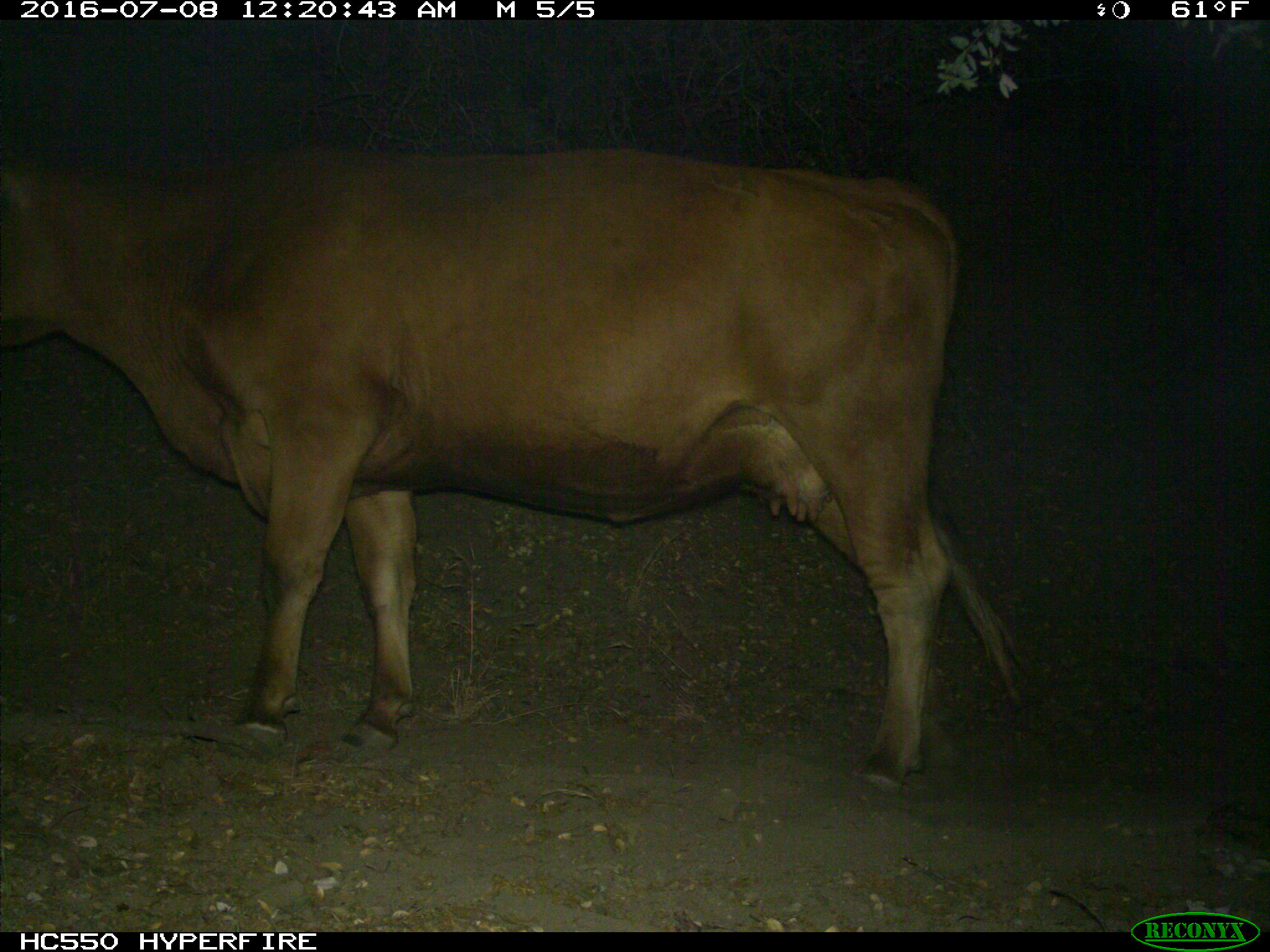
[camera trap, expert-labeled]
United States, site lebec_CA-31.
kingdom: Animalia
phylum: Chordata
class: Mammalia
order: Artiodactyla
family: Bovidae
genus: Bos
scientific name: Bos taurus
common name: domestic cow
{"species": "Bos taurus (domestic cow)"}